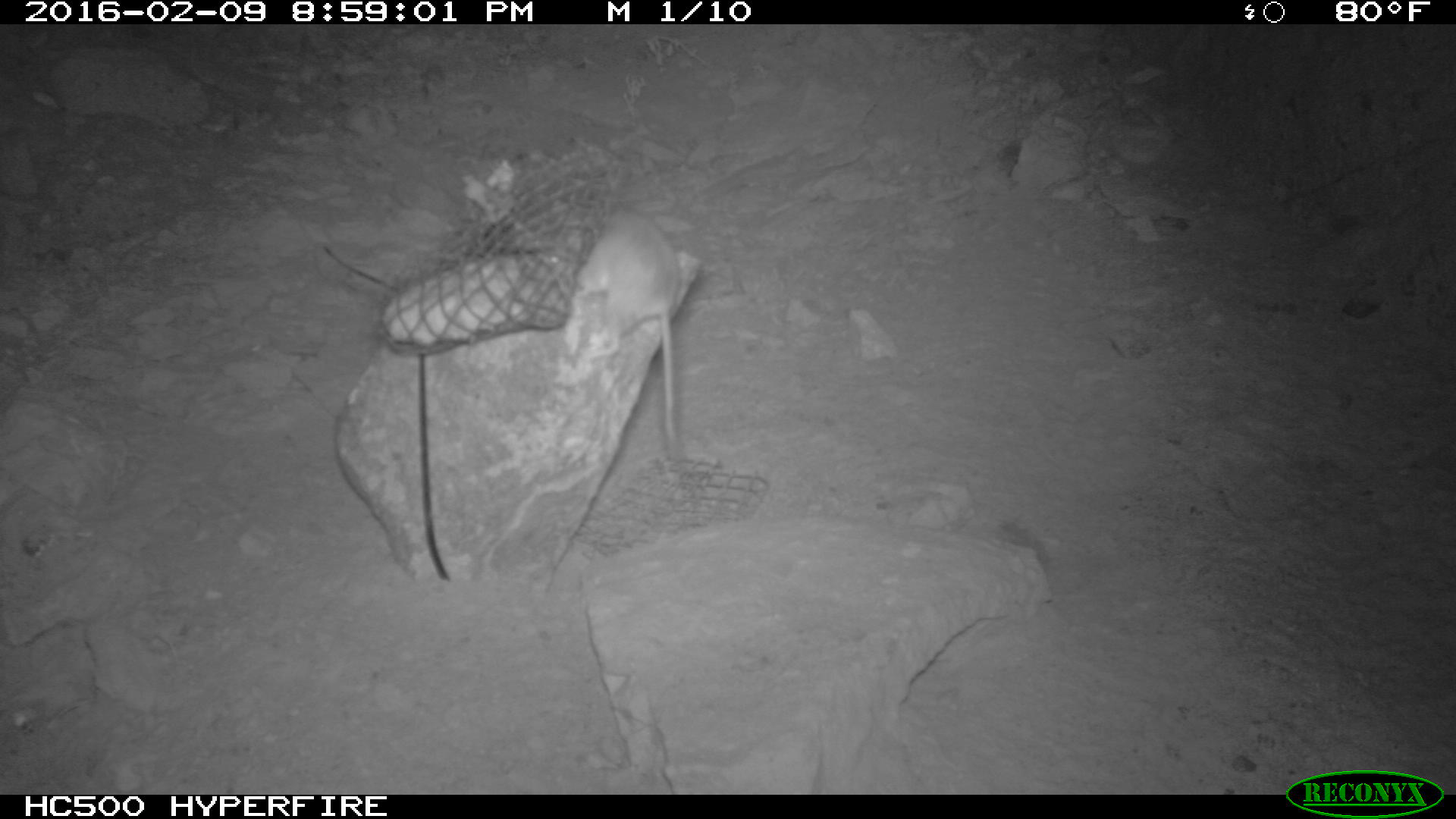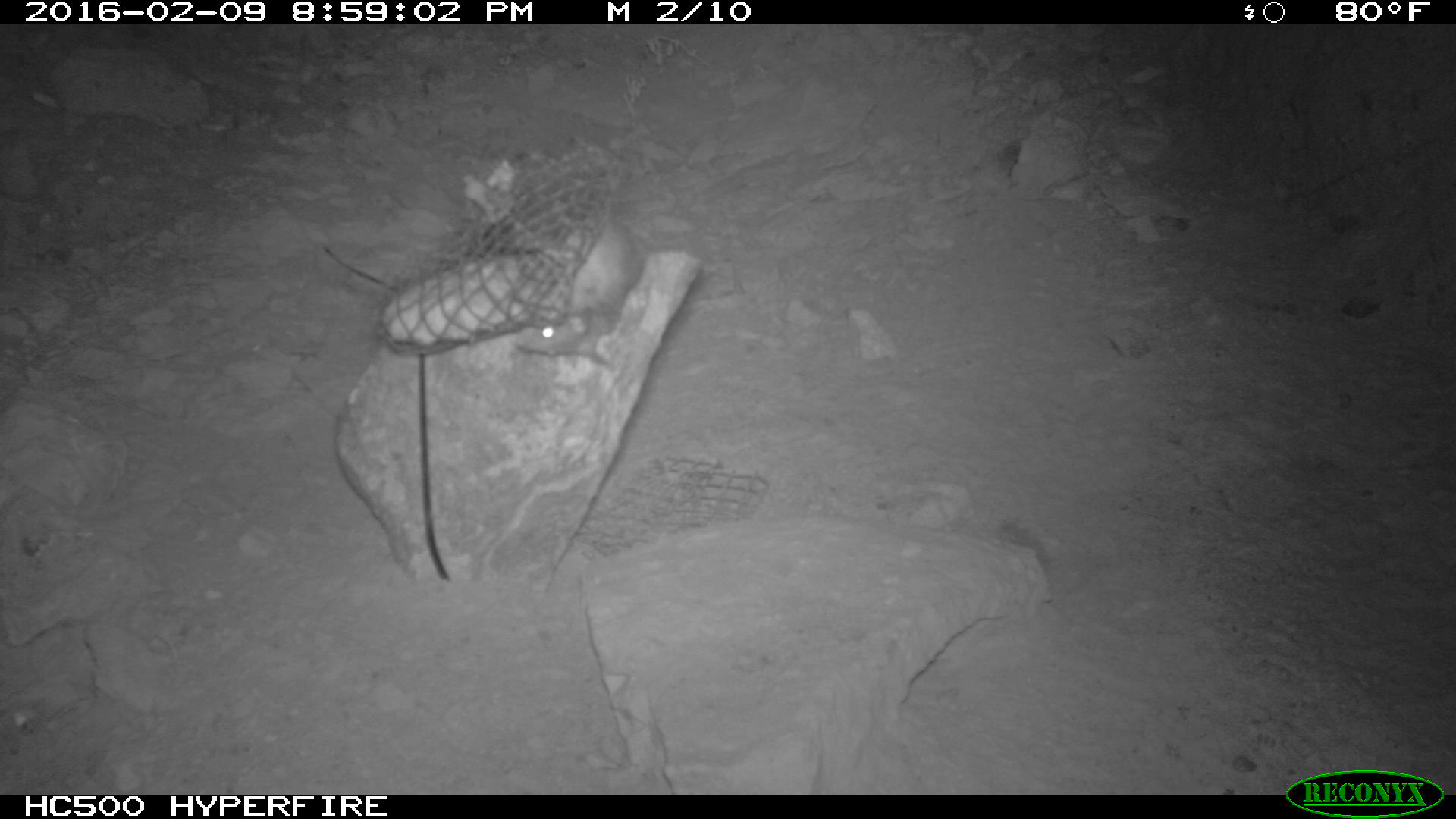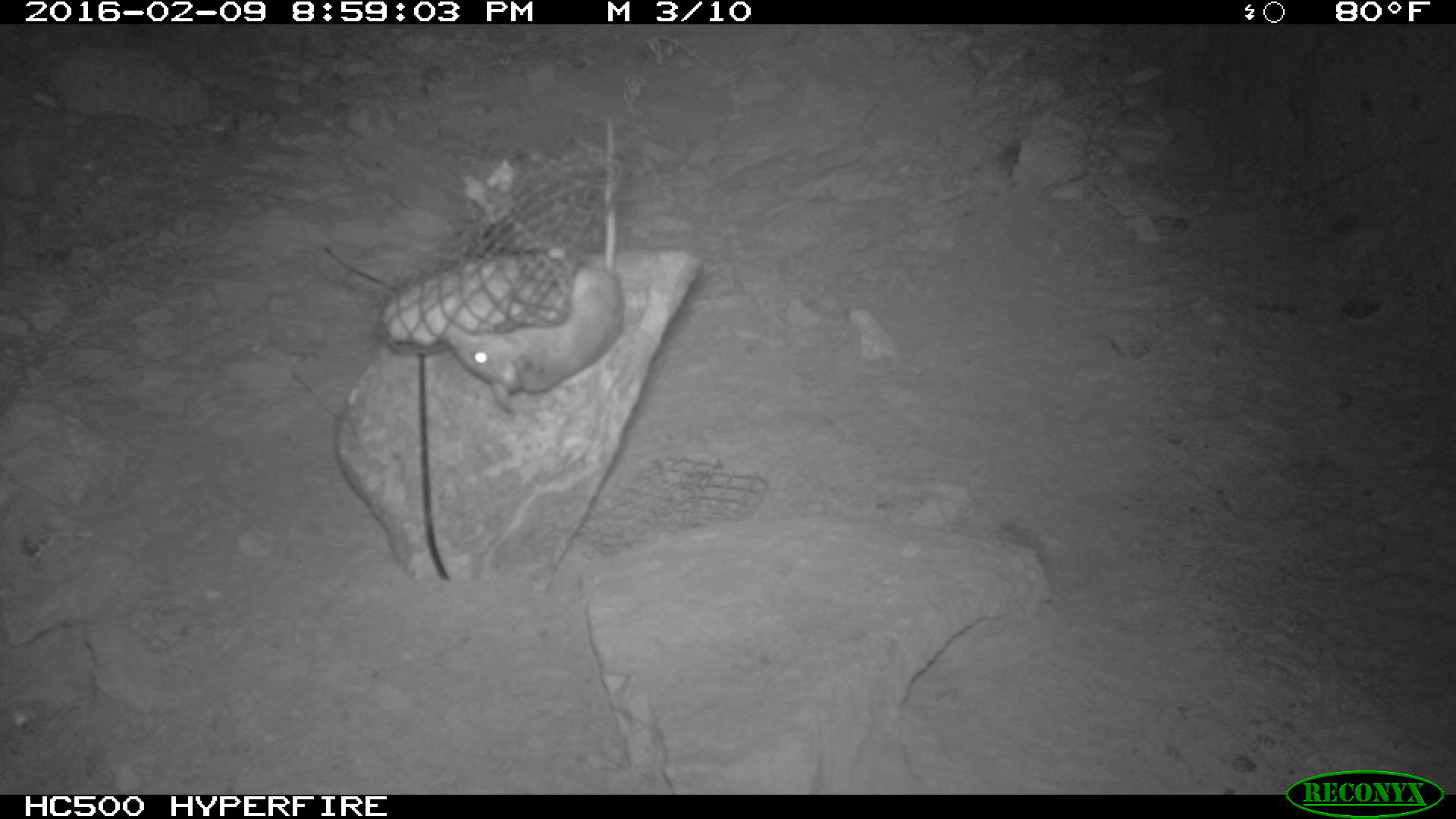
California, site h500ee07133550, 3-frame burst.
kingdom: Animalia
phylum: Chordata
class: Mammalia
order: Rodentia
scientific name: Rodentia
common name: rodent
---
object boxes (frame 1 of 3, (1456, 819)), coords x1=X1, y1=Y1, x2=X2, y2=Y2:
rodent: x1=545, y1=205, x2=681, y2=465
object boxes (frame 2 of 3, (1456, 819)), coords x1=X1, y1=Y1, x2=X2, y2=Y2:
rodent: x1=515, y1=218, x2=644, y2=363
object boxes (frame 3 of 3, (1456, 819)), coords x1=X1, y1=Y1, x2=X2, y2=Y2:
rodent: x1=447, y1=119, x2=625, y2=411